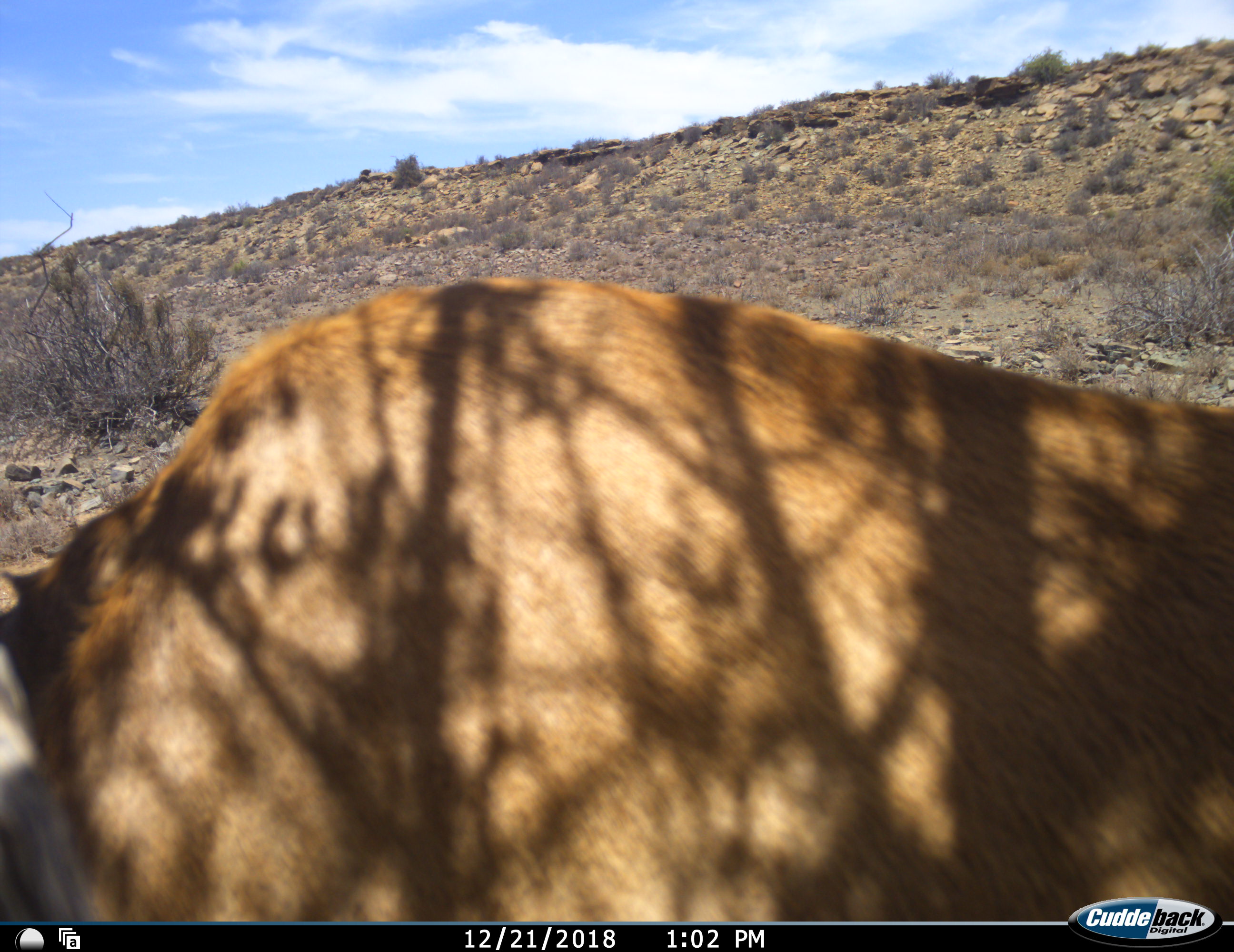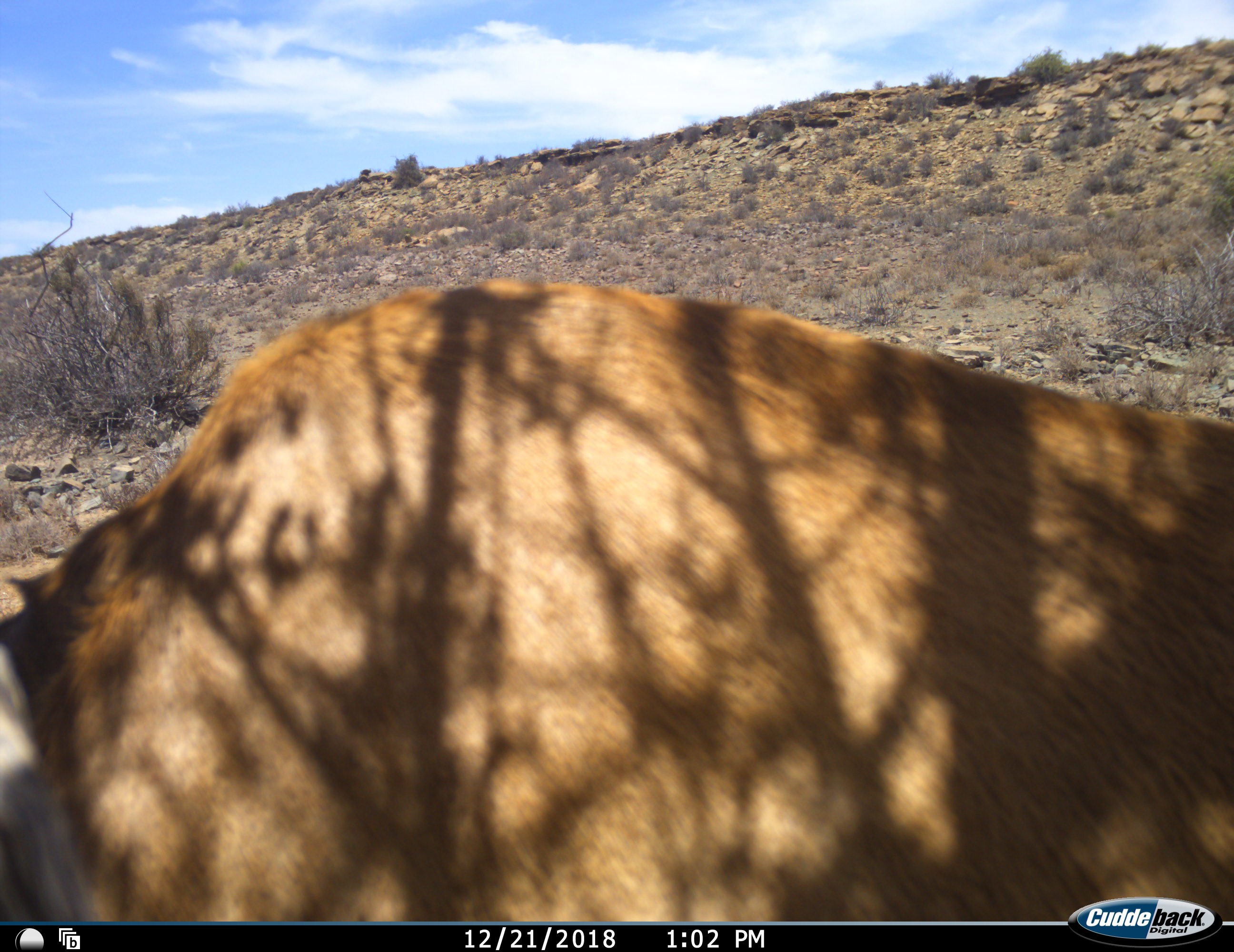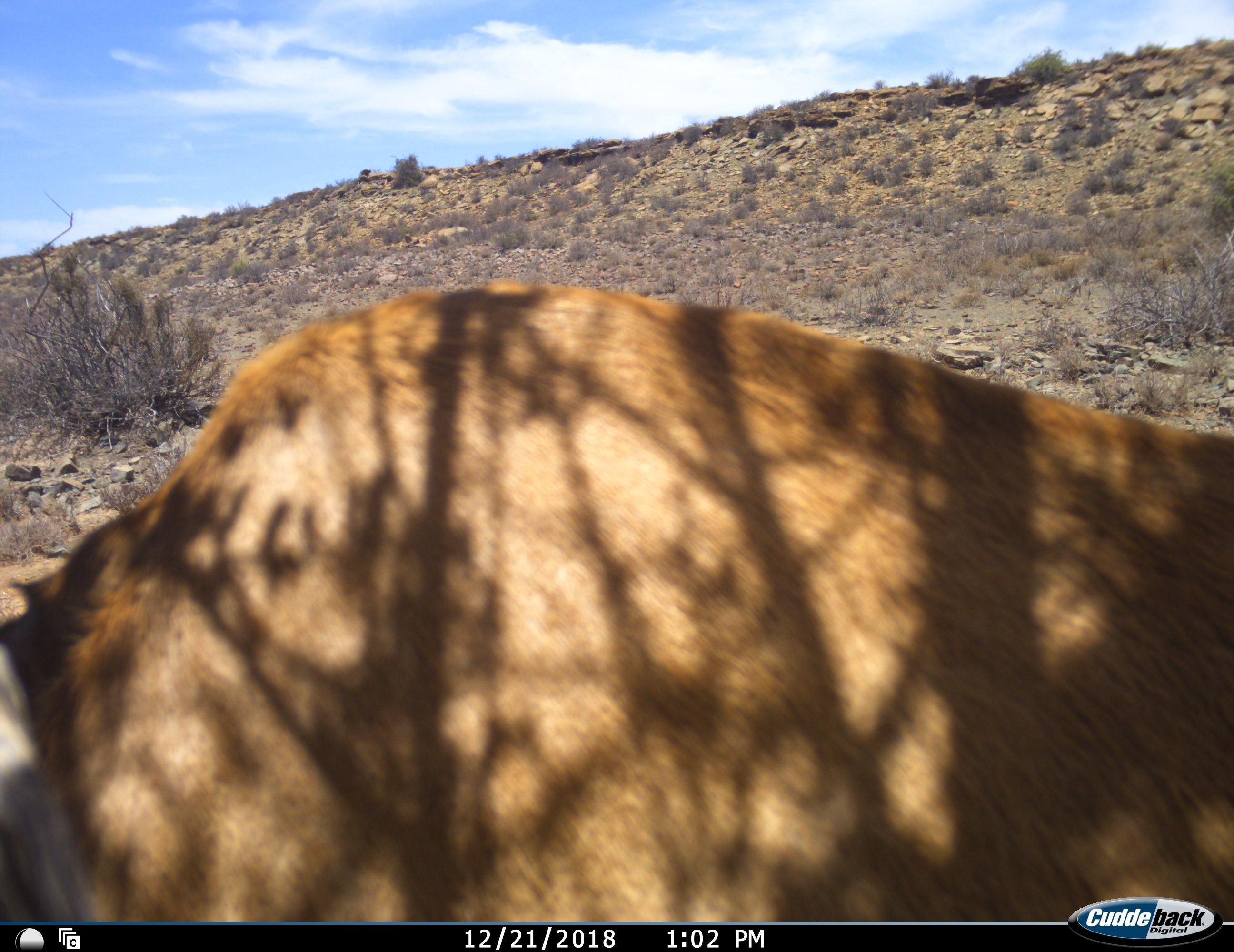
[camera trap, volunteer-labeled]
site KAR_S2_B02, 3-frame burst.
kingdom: Animalia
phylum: Chordata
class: Mammalia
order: Artiodactyla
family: Bovidae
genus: Alcelaphus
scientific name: Alcelaphus buselaphus caama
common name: red hartebeest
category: hartebeestred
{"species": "hartebeestred (red hartebeest) (Alcelaphus buselaphus caama)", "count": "1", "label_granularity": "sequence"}